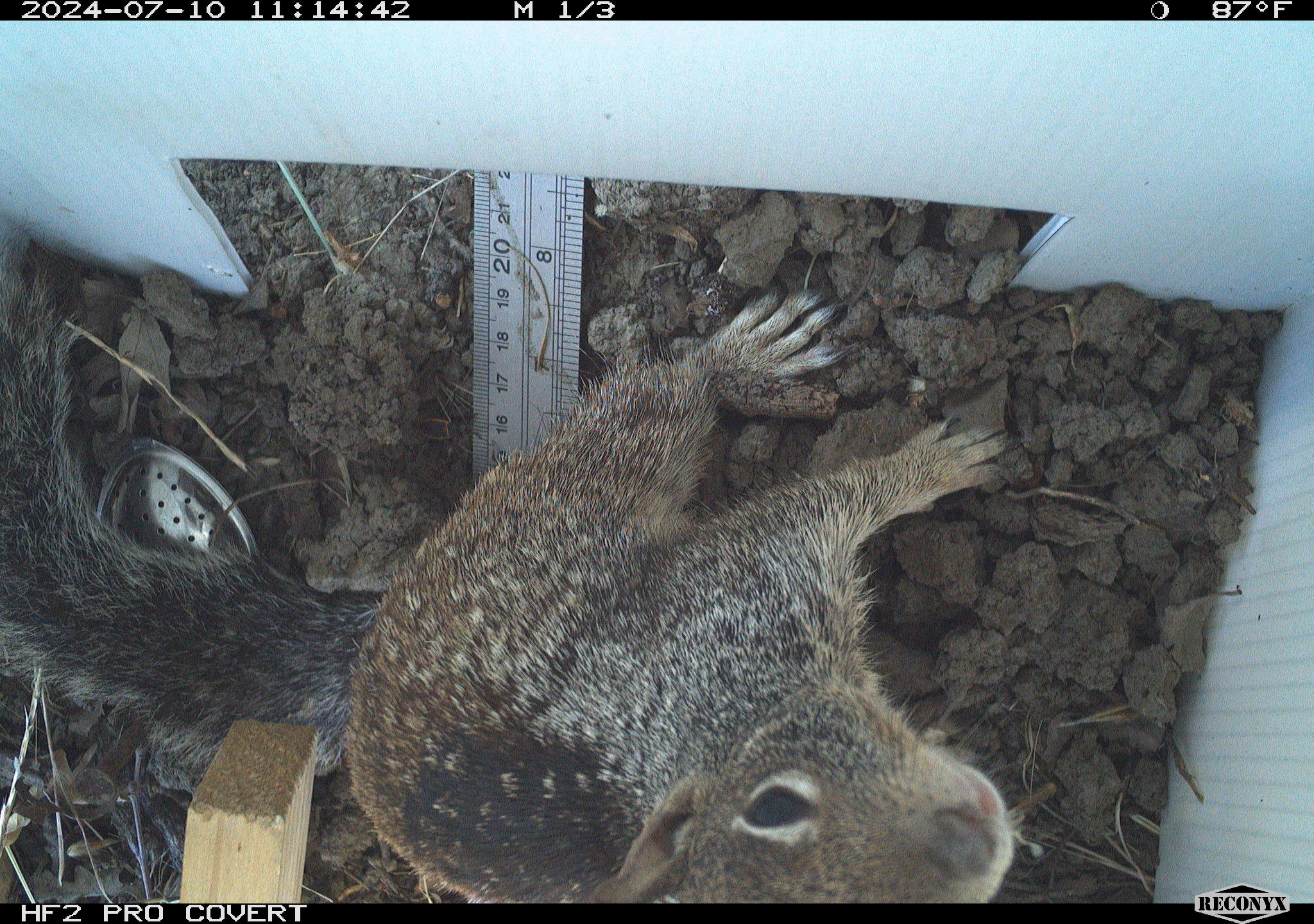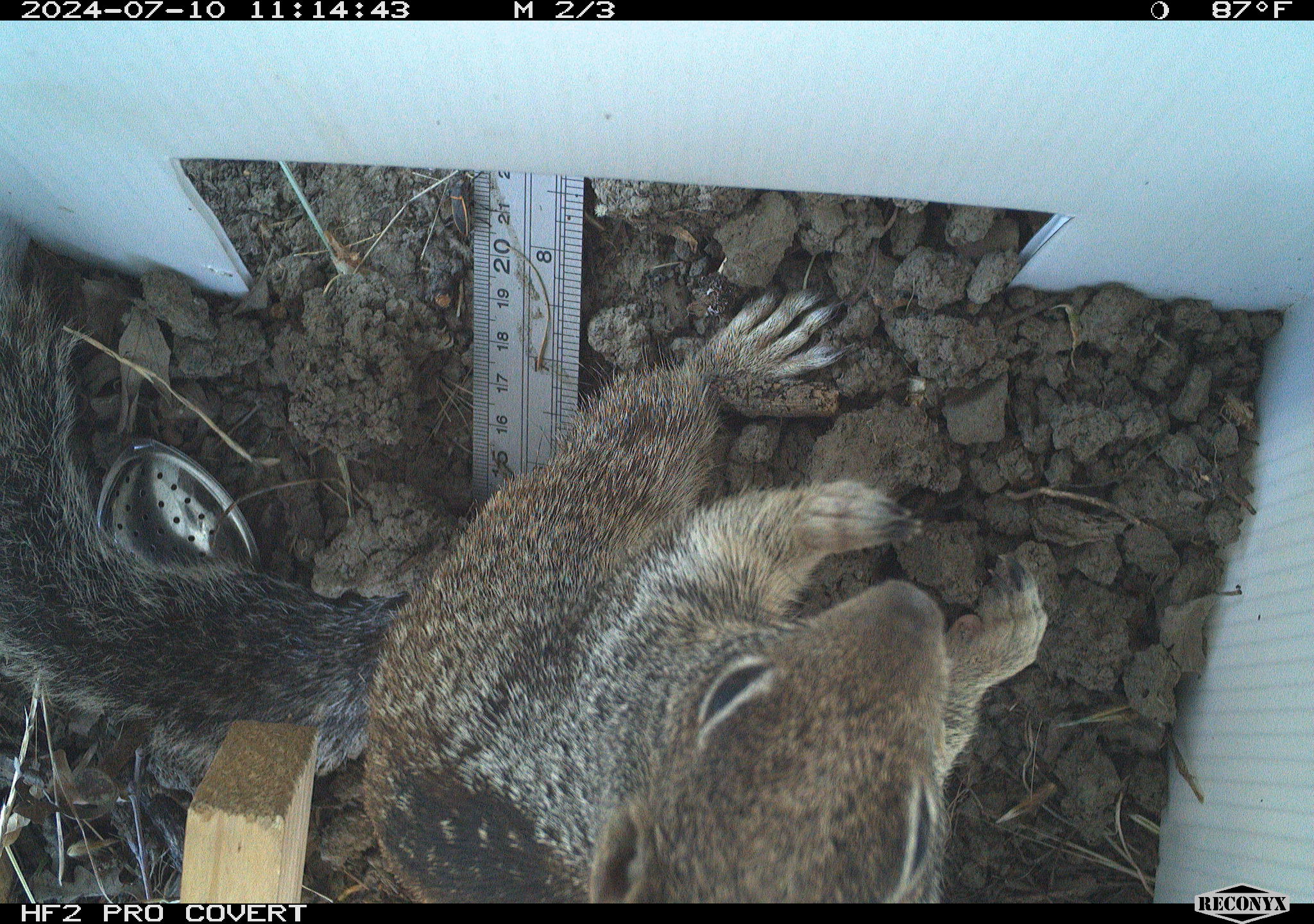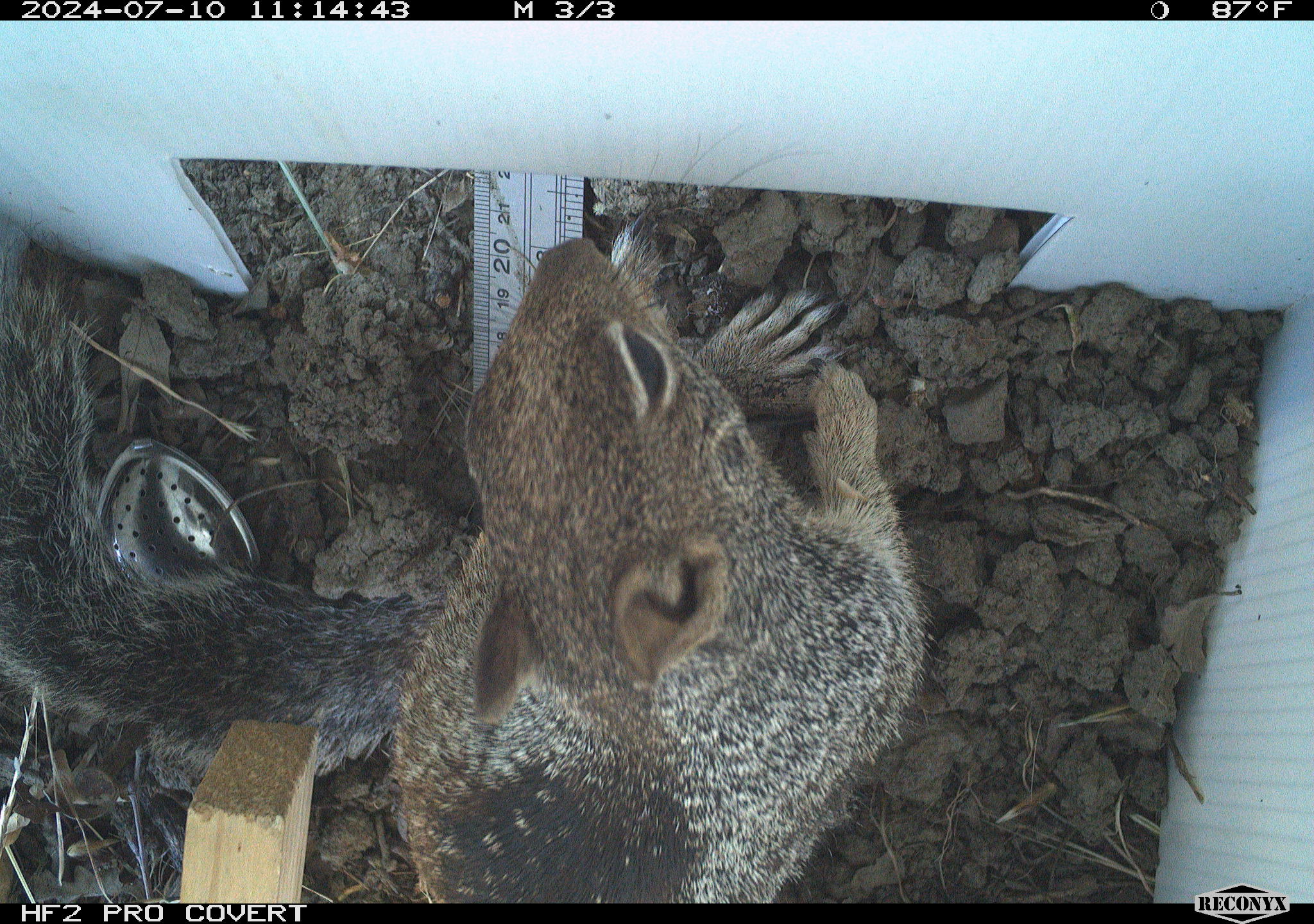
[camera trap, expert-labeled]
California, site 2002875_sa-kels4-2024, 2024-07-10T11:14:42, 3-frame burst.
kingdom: Animalia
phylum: Chordata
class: Mammalia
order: Rodentia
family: Sciuridae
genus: Otospermophilus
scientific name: Otospermophilus beecheyi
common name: california ground squirrel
California ground squirrel (Otospermophilus beecheyi).